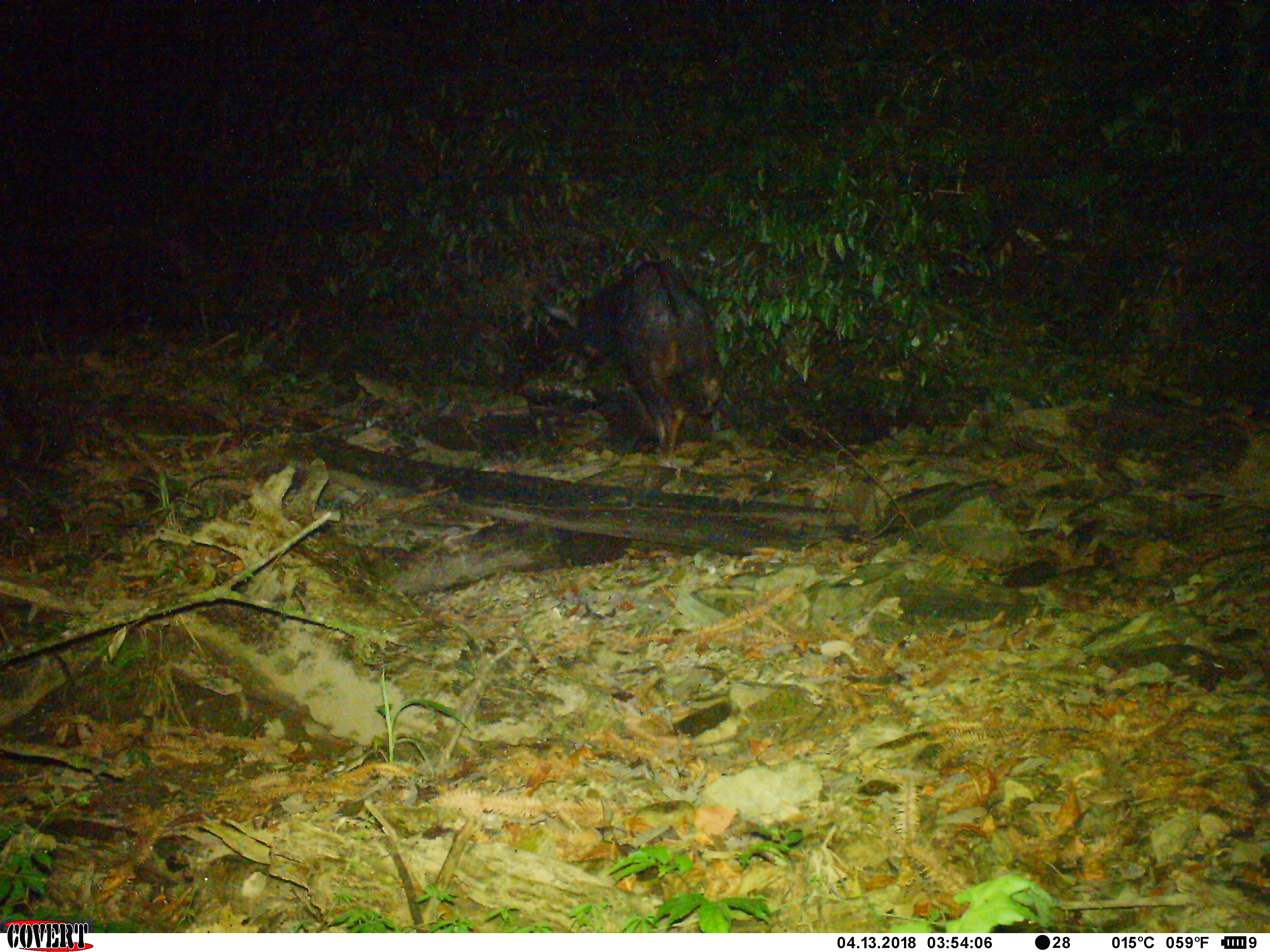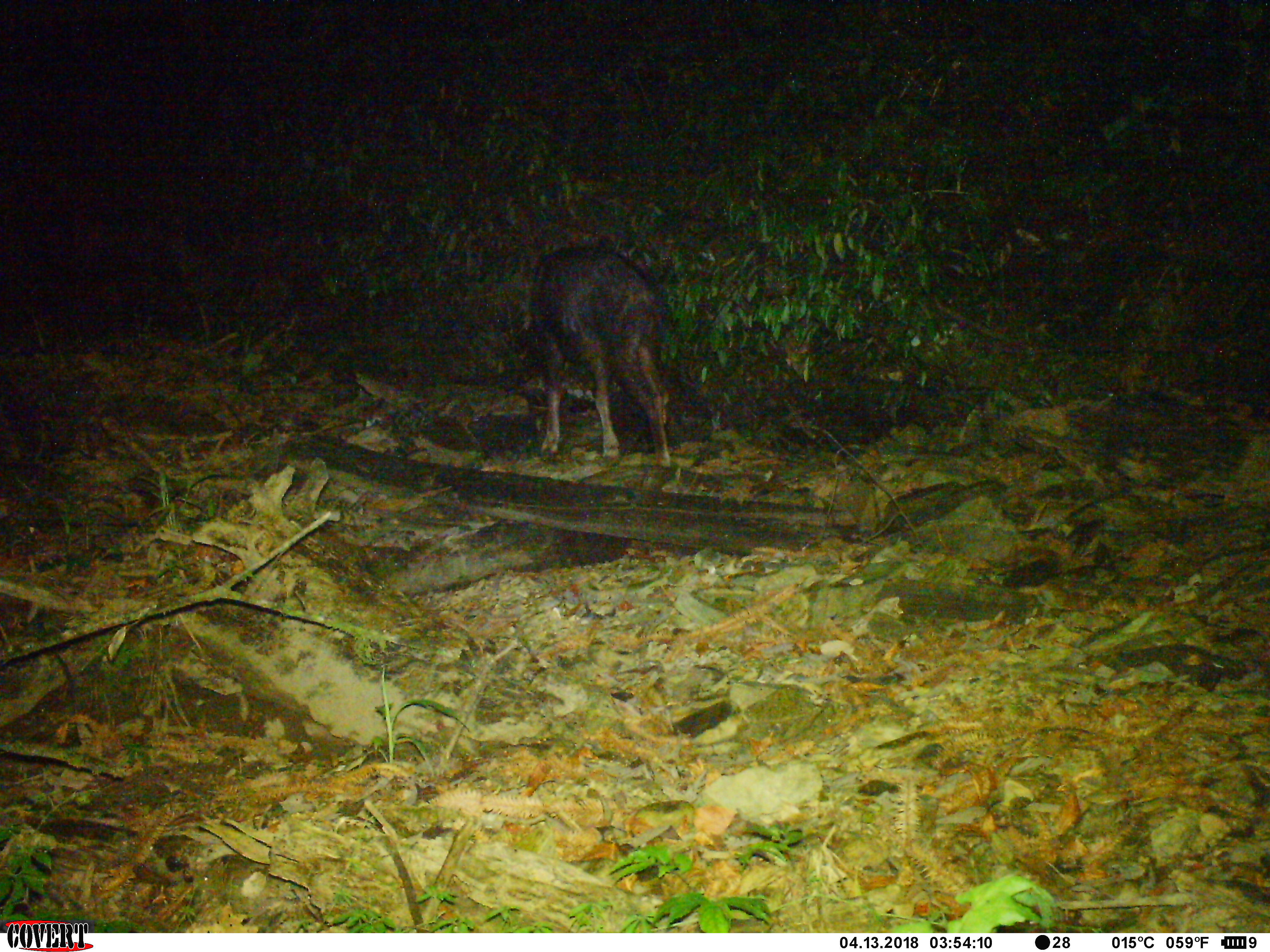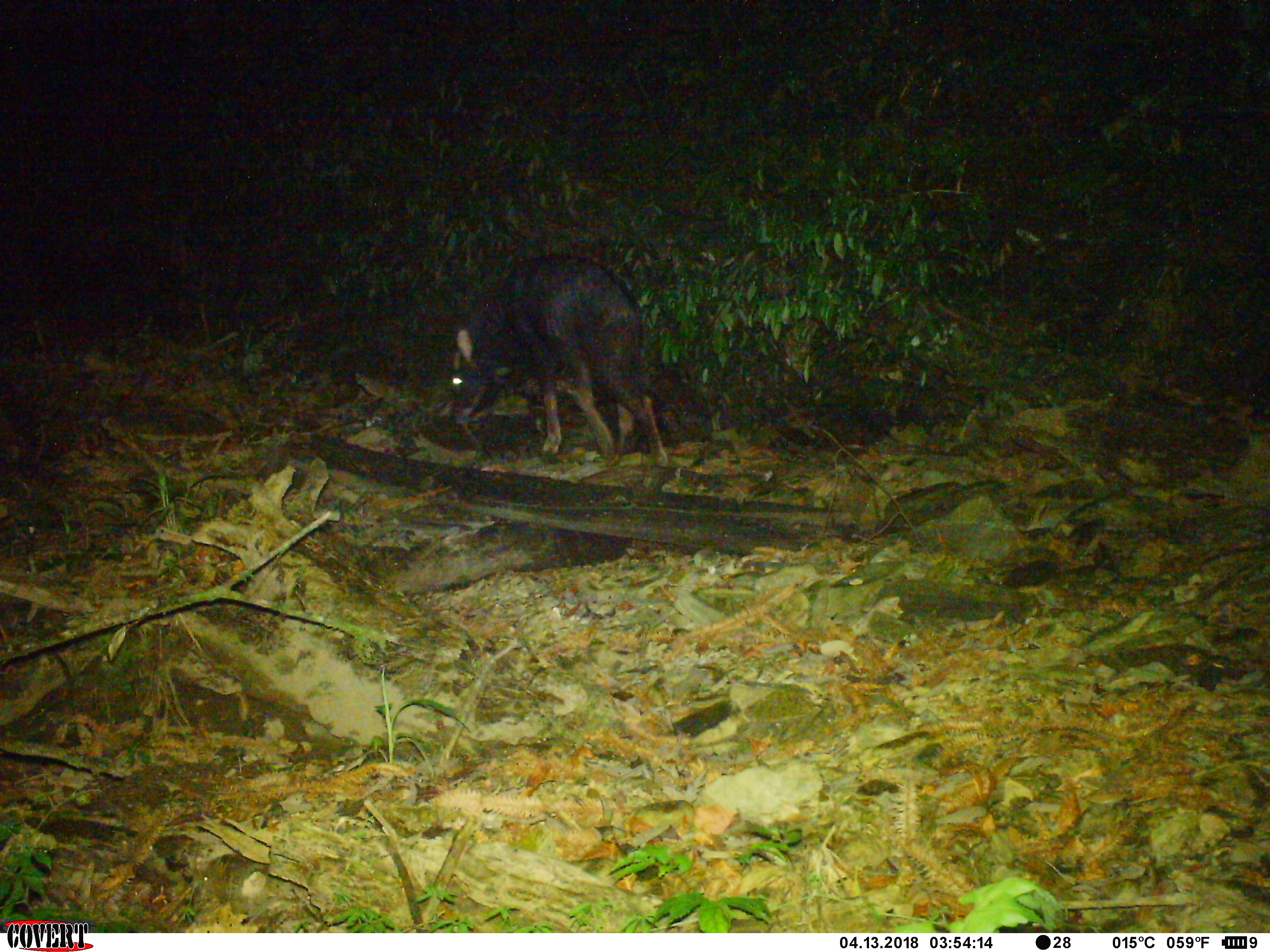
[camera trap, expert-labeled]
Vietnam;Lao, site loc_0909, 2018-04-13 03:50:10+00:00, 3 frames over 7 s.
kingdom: Animalia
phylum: Chordata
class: Mammalia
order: Artiodactyla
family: Bovidae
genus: Capricornis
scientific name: Capricornis sumatraensis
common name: chinese serow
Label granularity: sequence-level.